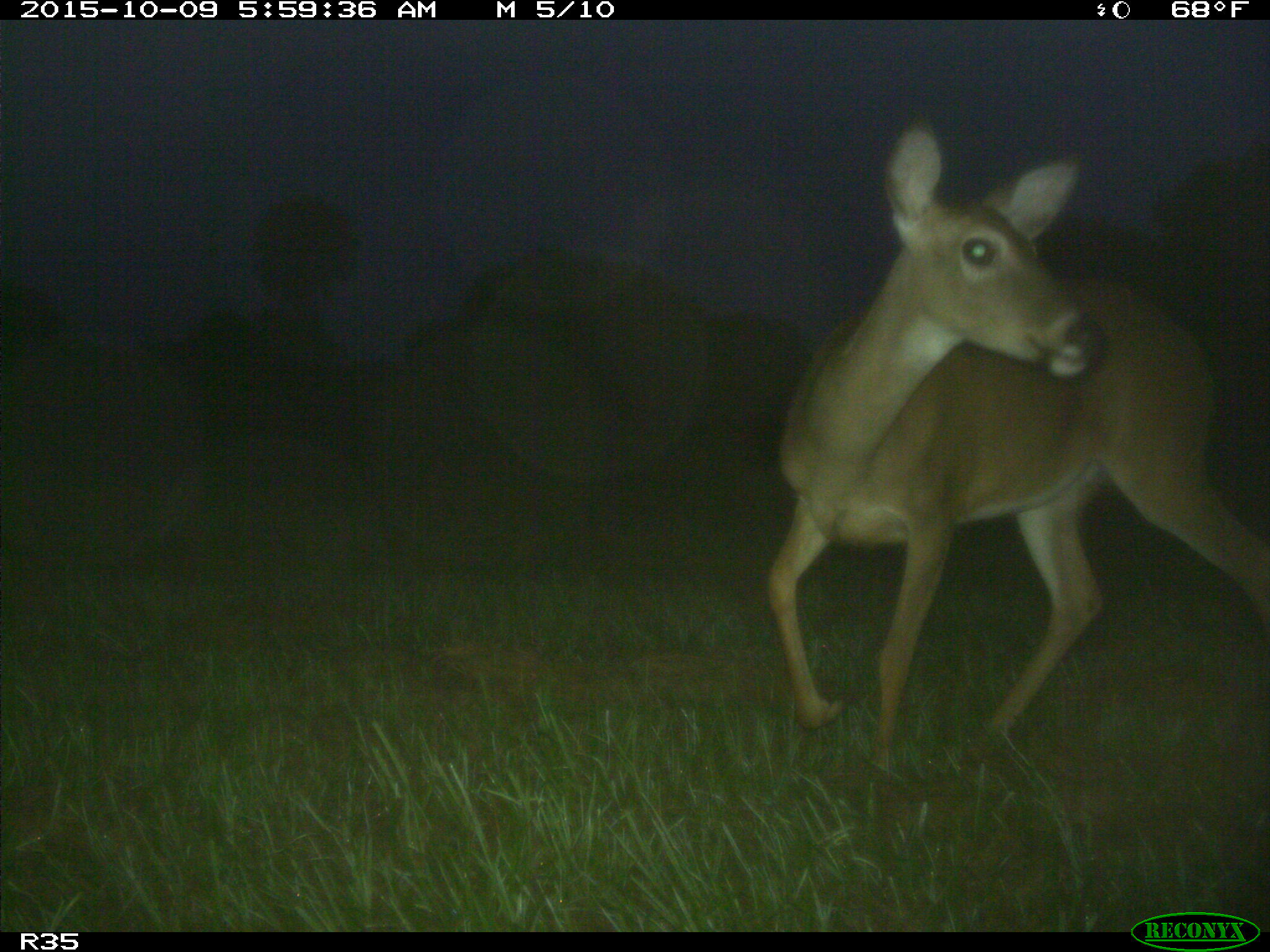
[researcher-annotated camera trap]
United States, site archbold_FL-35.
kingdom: Animalia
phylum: Chordata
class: Mammalia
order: Artiodactyla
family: Cervidae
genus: Odocoileus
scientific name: Odocoileus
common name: deer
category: unidentified deer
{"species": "unidentified deer (deer) (Odocoileus)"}